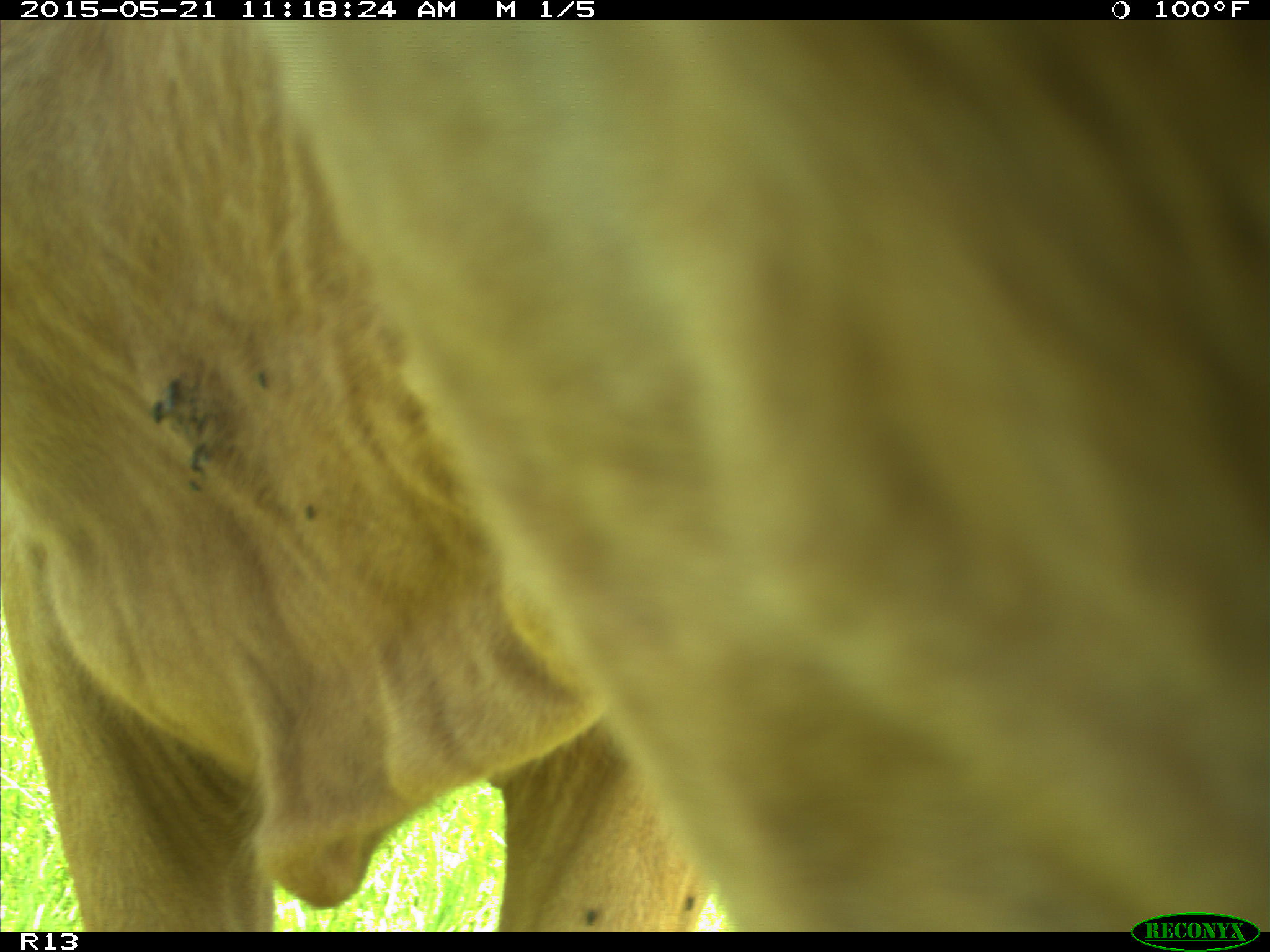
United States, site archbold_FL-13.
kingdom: Animalia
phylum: Chordata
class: Mammalia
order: Artiodactyla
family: Bovidae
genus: Bos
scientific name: Bos taurus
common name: domestic cow